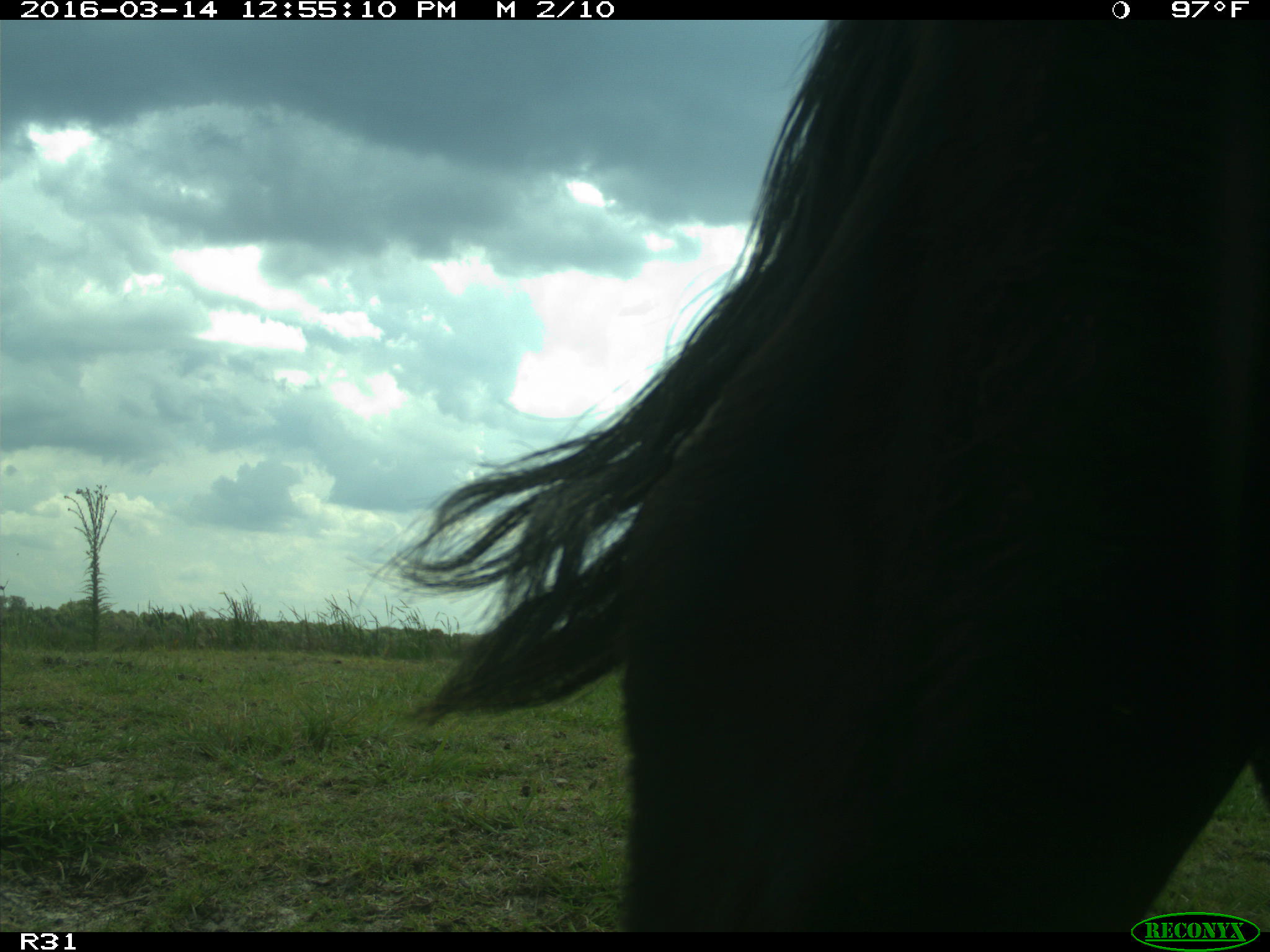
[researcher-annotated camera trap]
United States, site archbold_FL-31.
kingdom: Animalia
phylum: Chordata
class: Mammalia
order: Artiodactyla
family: Bovidae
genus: Bos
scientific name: Bos taurus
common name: domestic cow